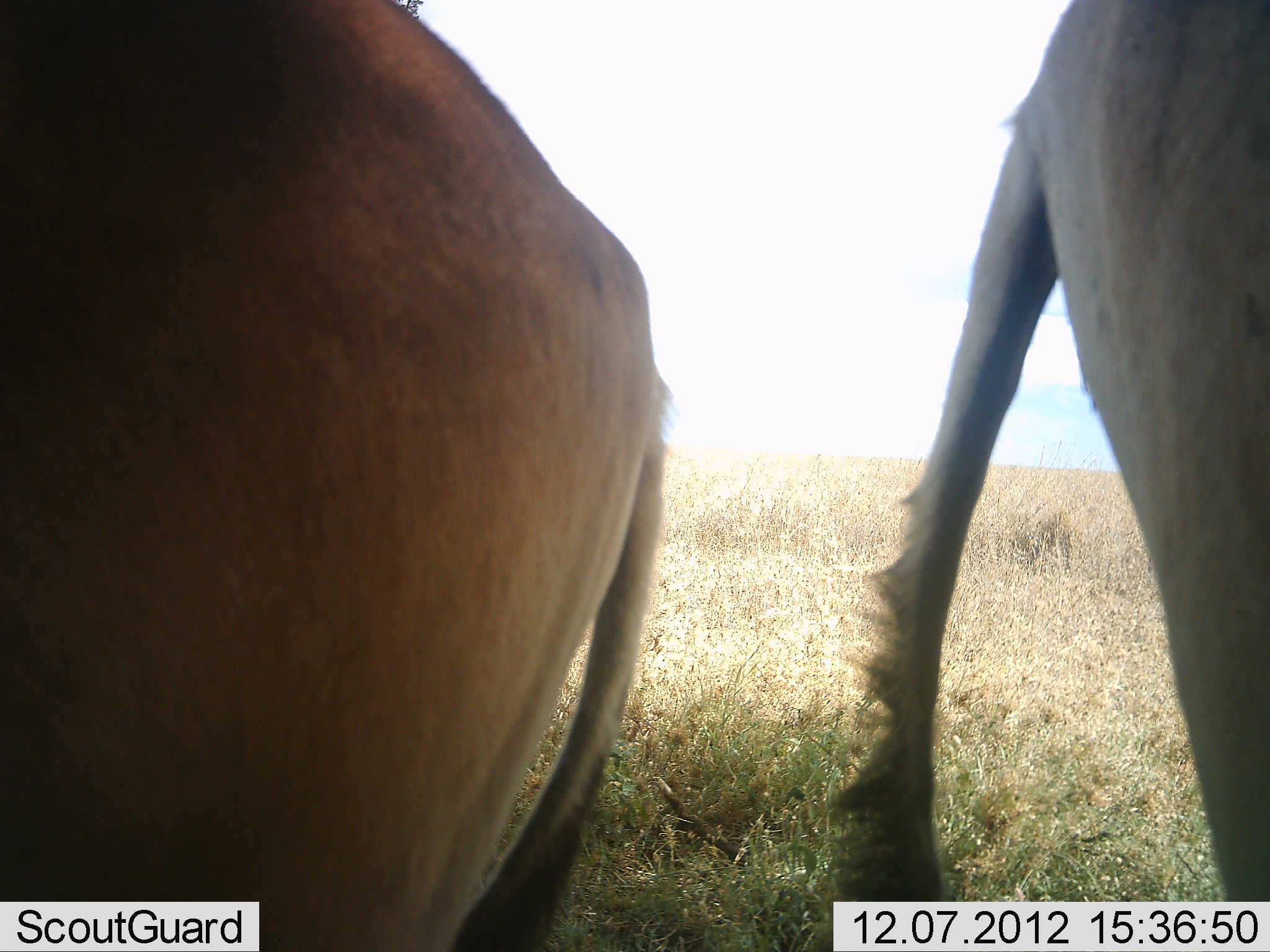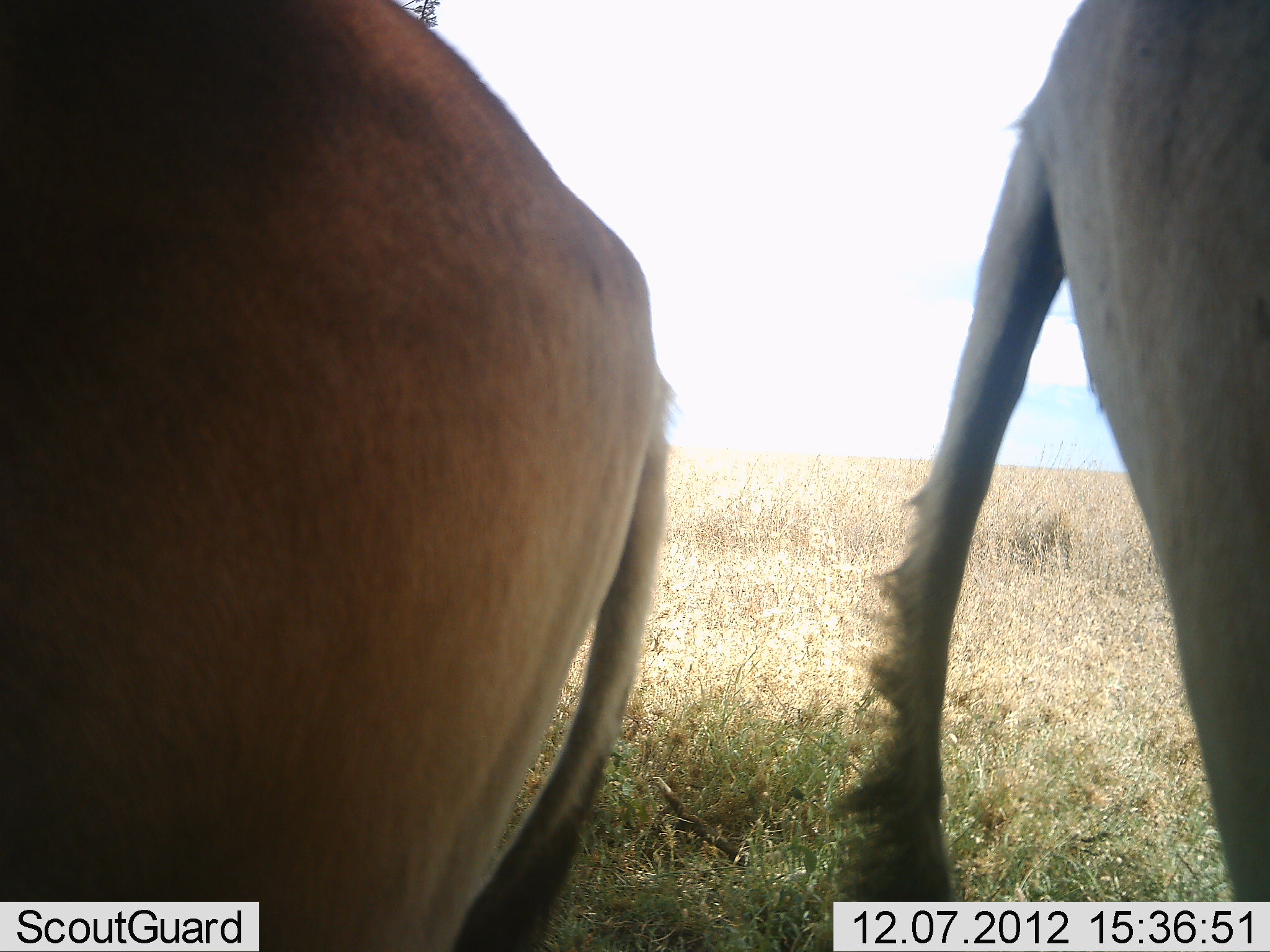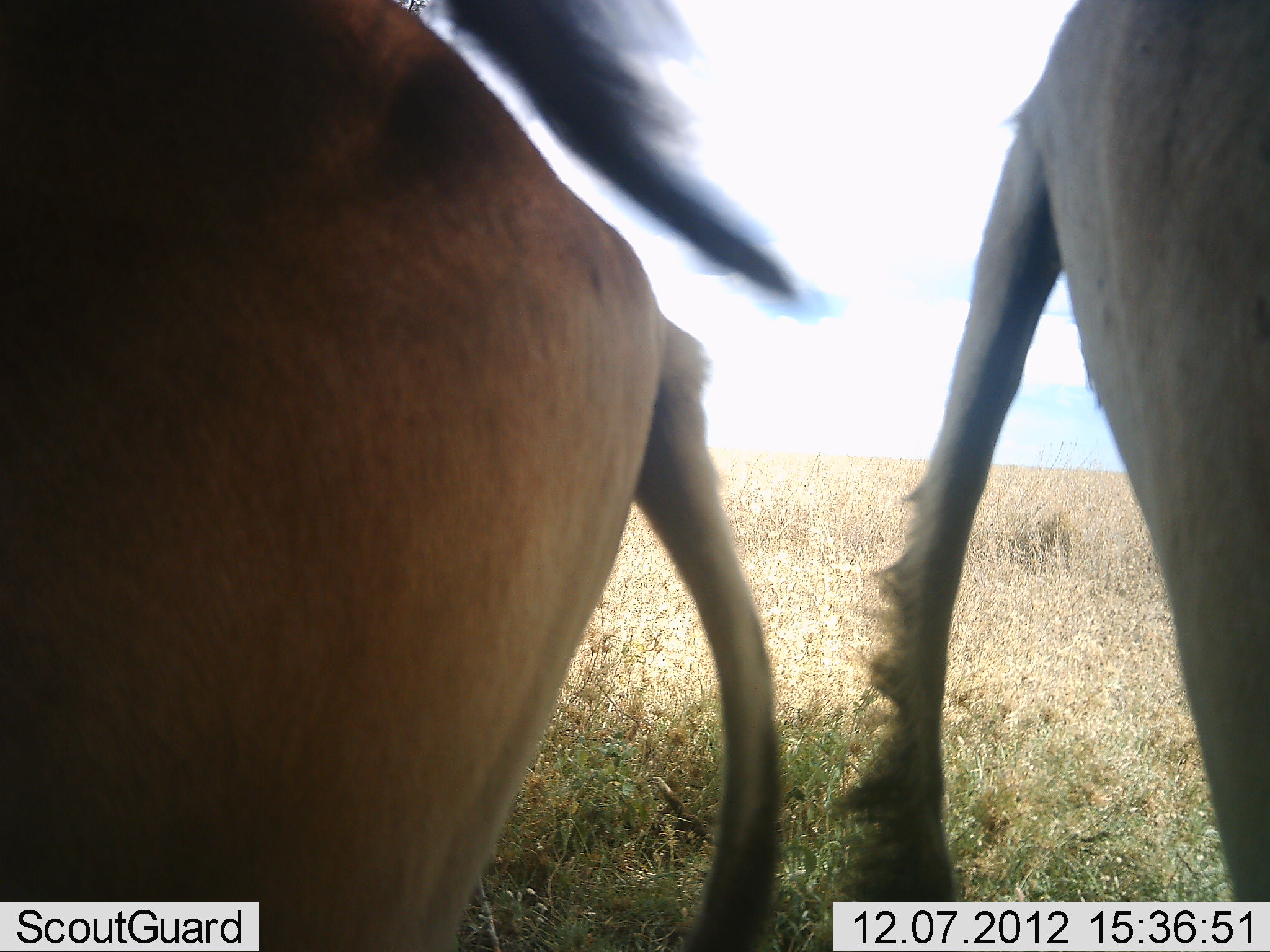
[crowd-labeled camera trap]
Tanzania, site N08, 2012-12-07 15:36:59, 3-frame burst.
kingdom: Animalia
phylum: Chordata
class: Mammalia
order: Artiodactyla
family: Bovidae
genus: Alcelaphus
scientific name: Alcelaphus buselaphus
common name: hartebeest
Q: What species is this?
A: Hartebeest (Alcelaphus buselaphus).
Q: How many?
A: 2.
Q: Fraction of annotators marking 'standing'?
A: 100%.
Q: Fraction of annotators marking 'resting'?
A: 0%.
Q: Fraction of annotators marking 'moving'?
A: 0%.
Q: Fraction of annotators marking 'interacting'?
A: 0%.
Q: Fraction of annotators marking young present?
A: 0%.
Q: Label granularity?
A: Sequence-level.